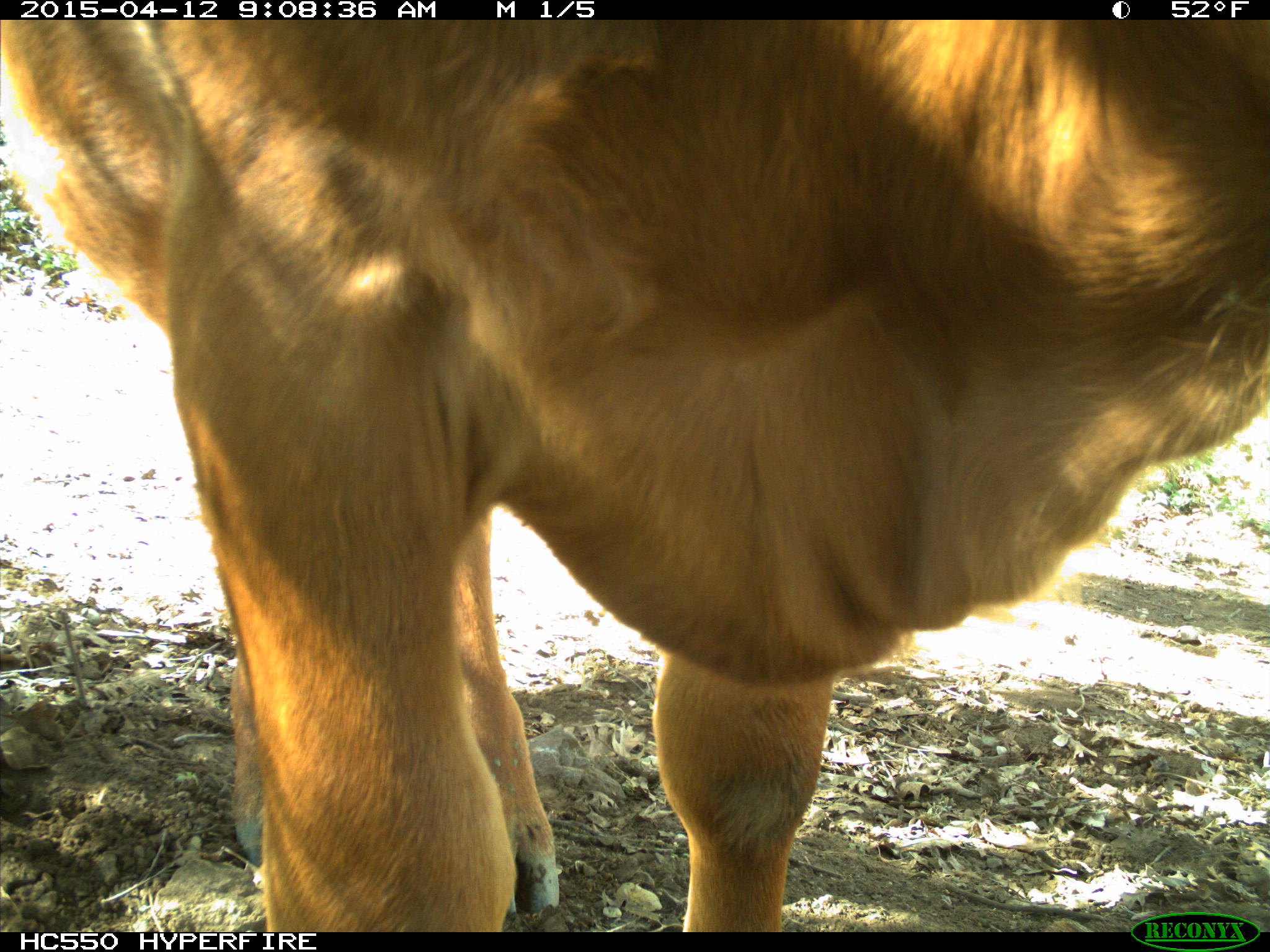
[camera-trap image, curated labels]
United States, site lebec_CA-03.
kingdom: Animalia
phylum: Chordata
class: Mammalia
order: Artiodactyla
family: Bovidae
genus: Bos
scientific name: Bos taurus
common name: domestic cow